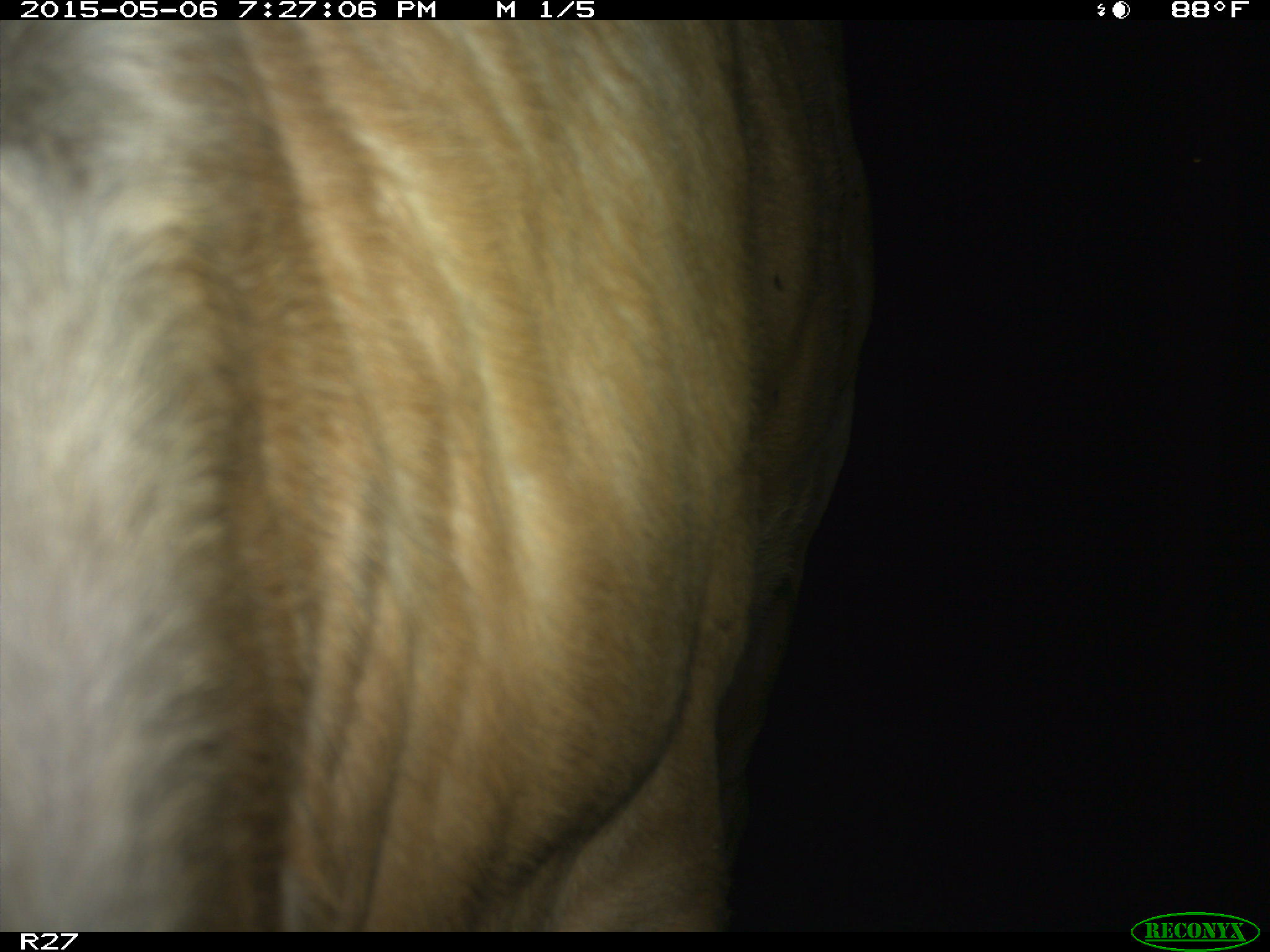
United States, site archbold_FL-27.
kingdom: Animalia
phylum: Chordata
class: Mammalia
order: Artiodactyla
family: Bovidae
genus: Bos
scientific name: Bos taurus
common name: domestic cow